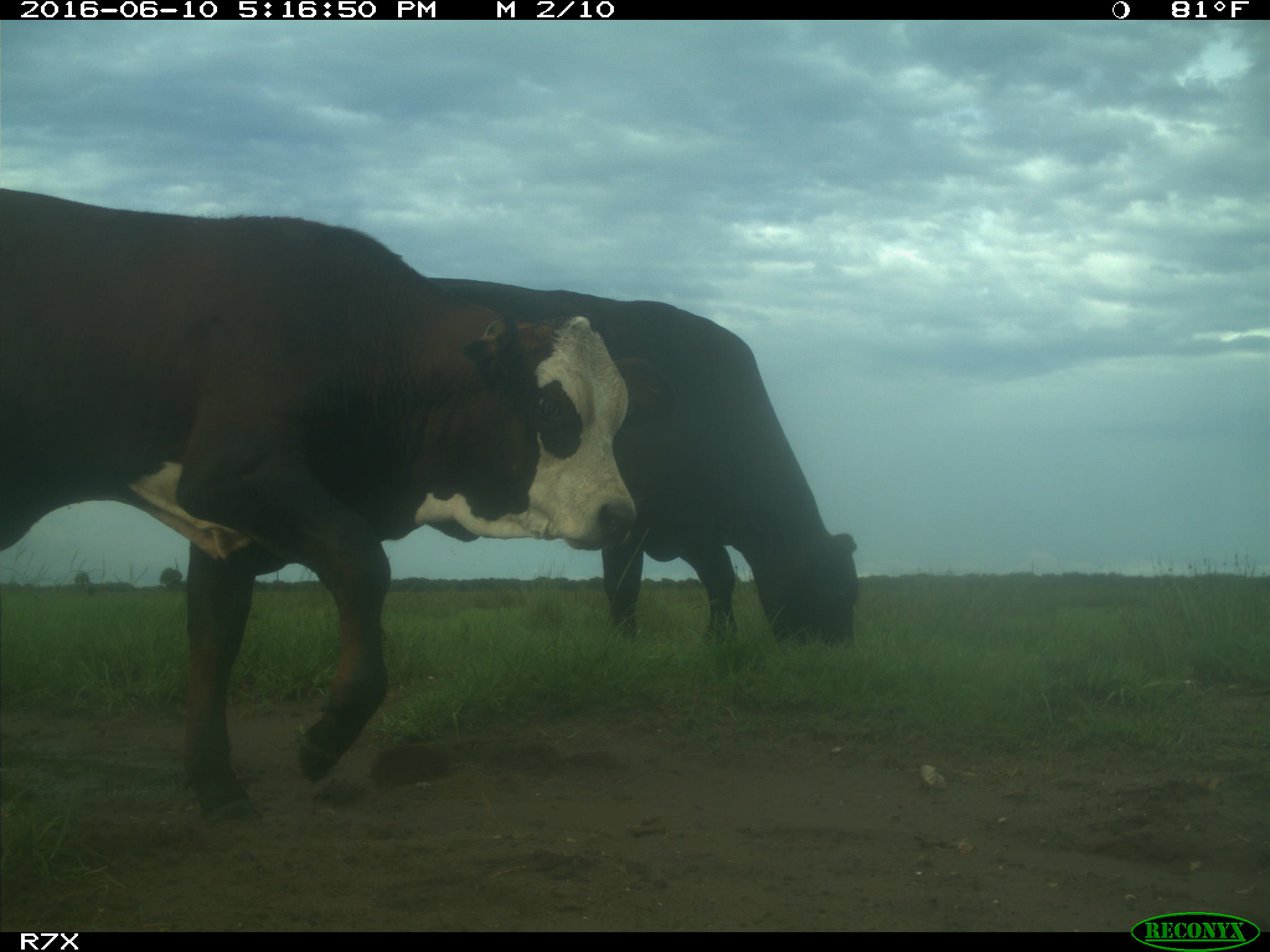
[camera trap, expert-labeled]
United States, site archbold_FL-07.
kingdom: Animalia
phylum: Chordata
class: Mammalia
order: Artiodactyla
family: Bovidae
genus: Bos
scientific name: Bos taurus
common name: domestic cow